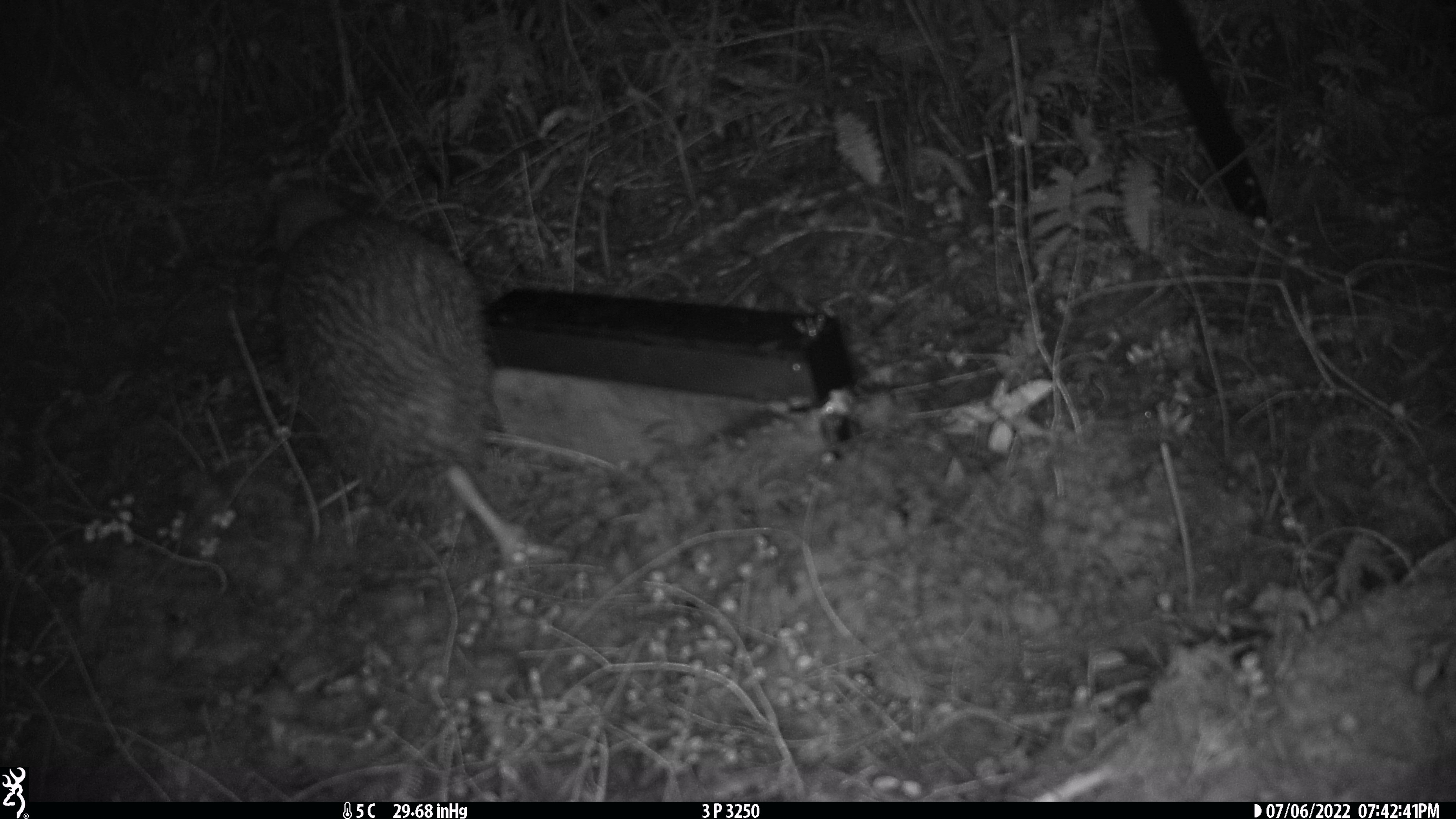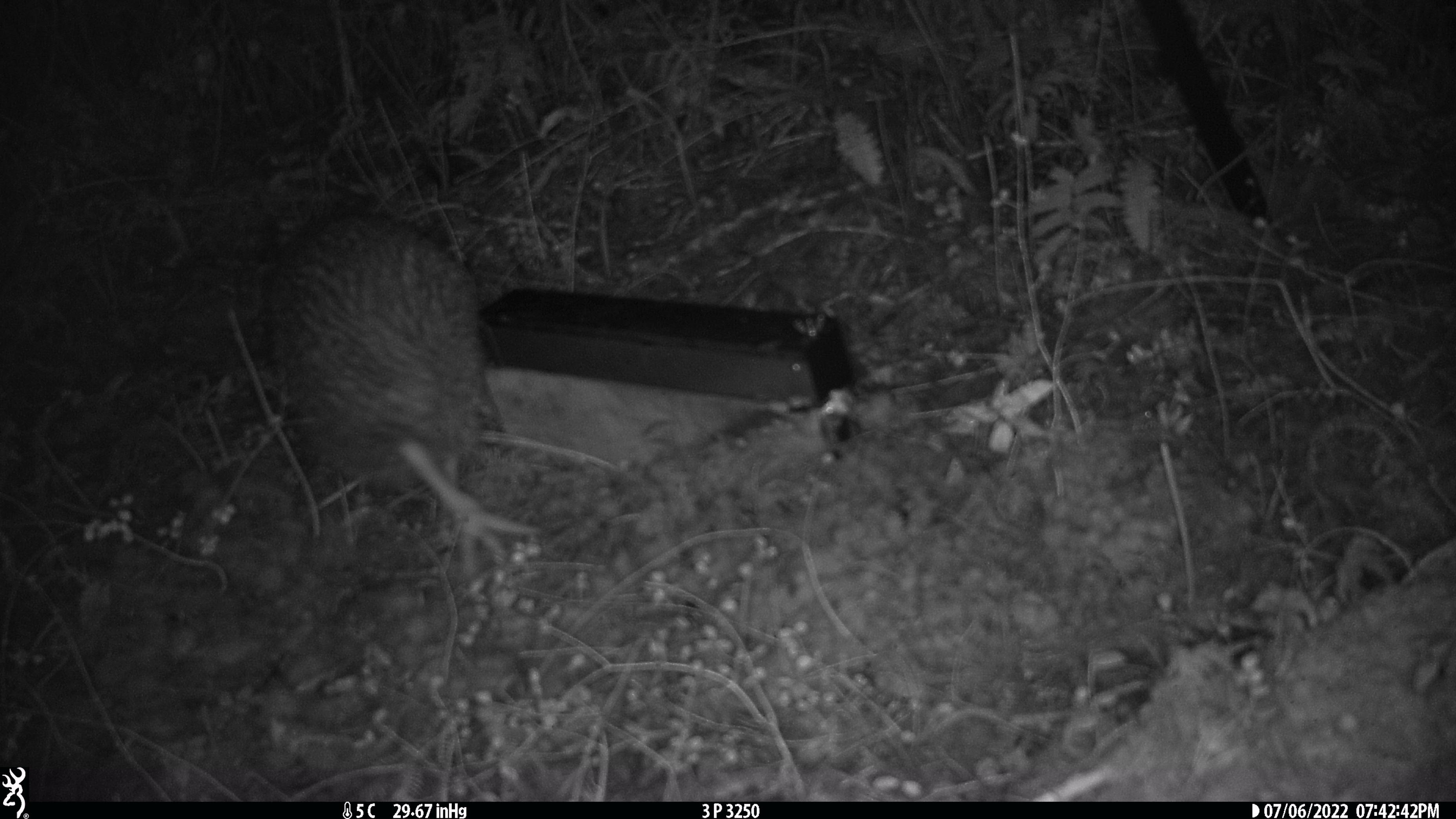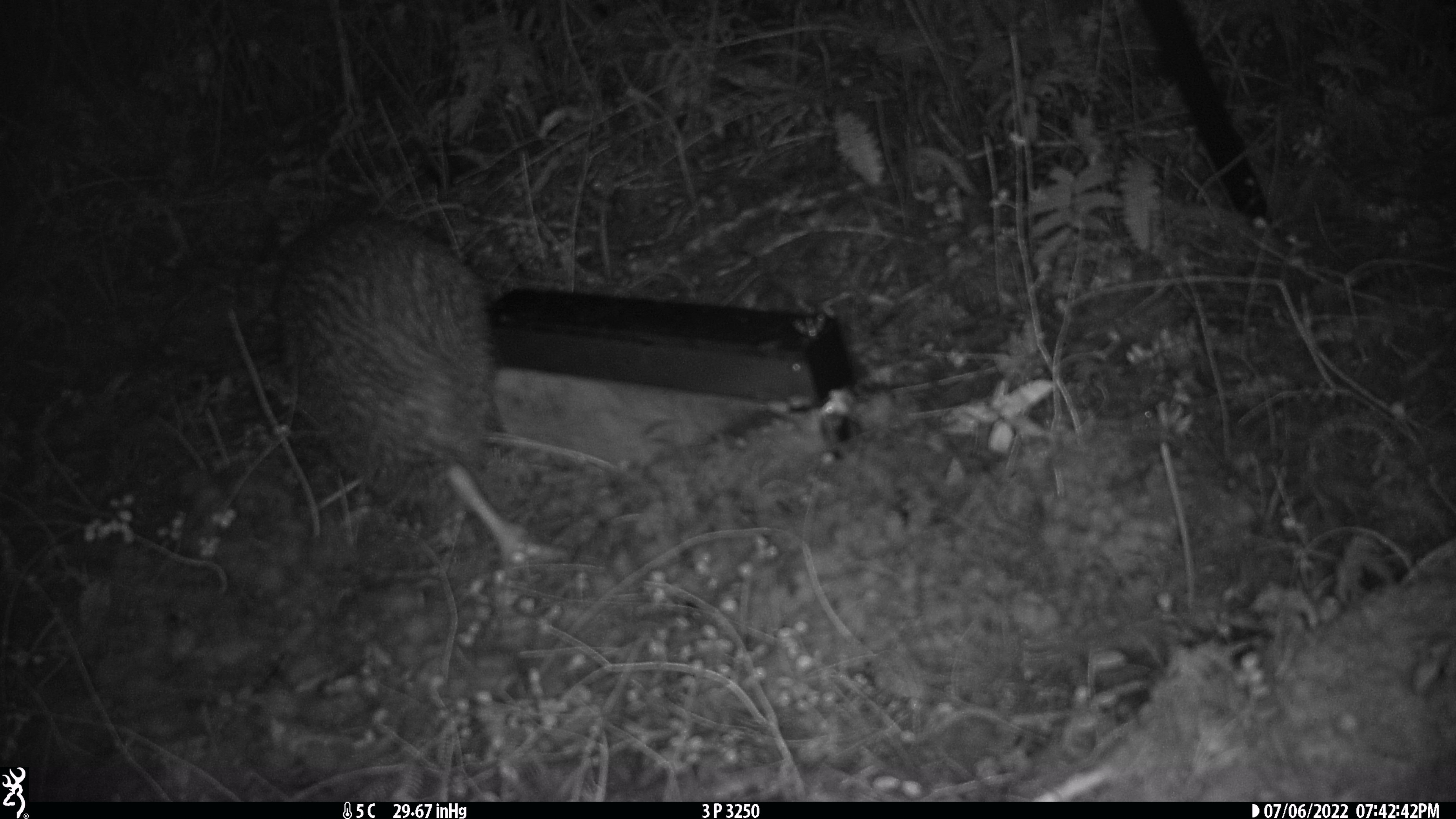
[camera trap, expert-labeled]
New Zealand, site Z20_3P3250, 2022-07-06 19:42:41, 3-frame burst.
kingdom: Animalia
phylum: Chordata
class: Aves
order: Apterygiformes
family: Apterygidae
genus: Apteryx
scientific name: Apteryx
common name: kiwi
Kiwi (Apteryx).